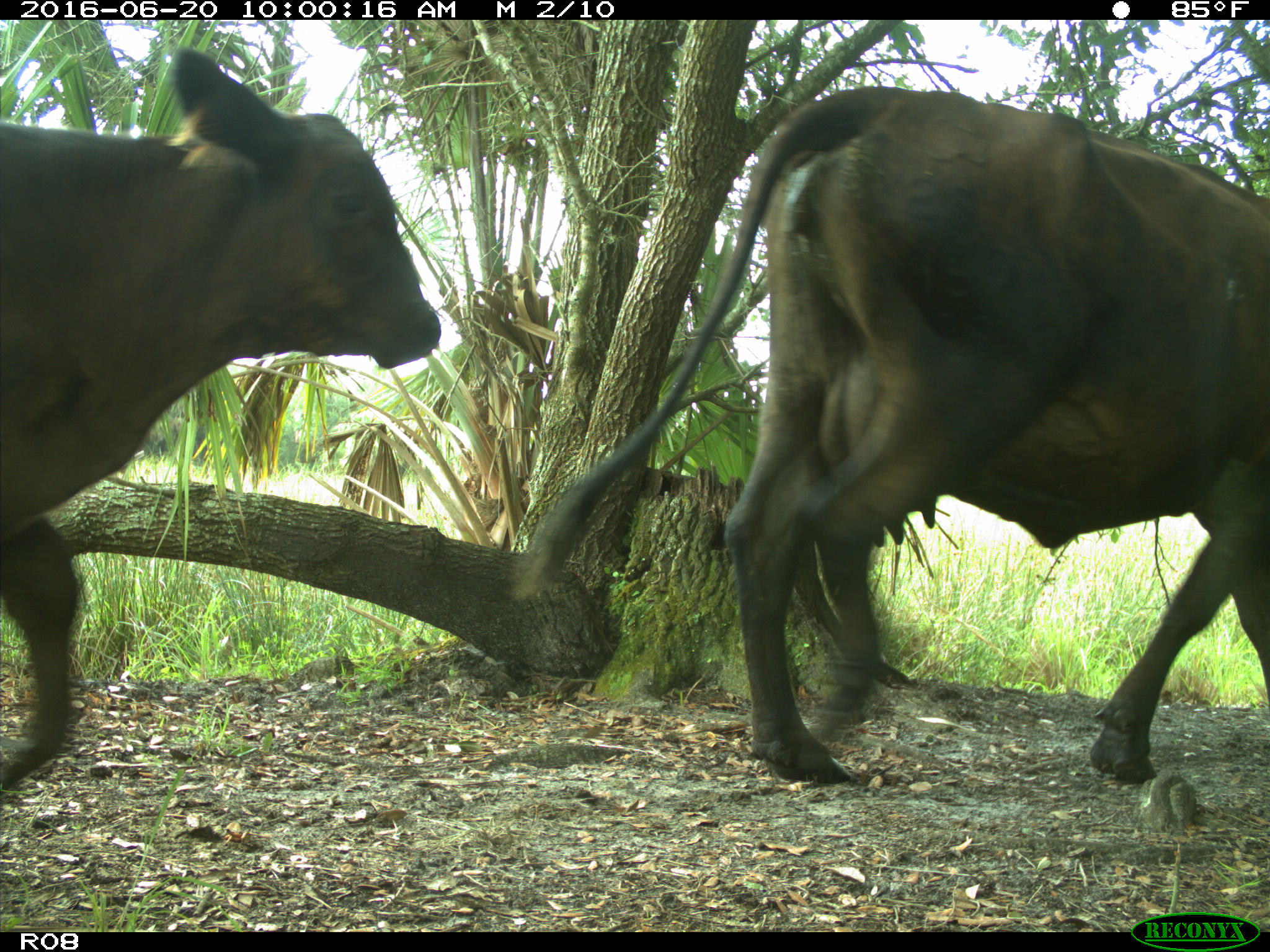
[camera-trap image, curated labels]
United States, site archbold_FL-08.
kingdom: Animalia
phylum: Chordata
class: Mammalia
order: Artiodactyla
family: Bovidae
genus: Bos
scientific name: Bos taurus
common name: domestic cow